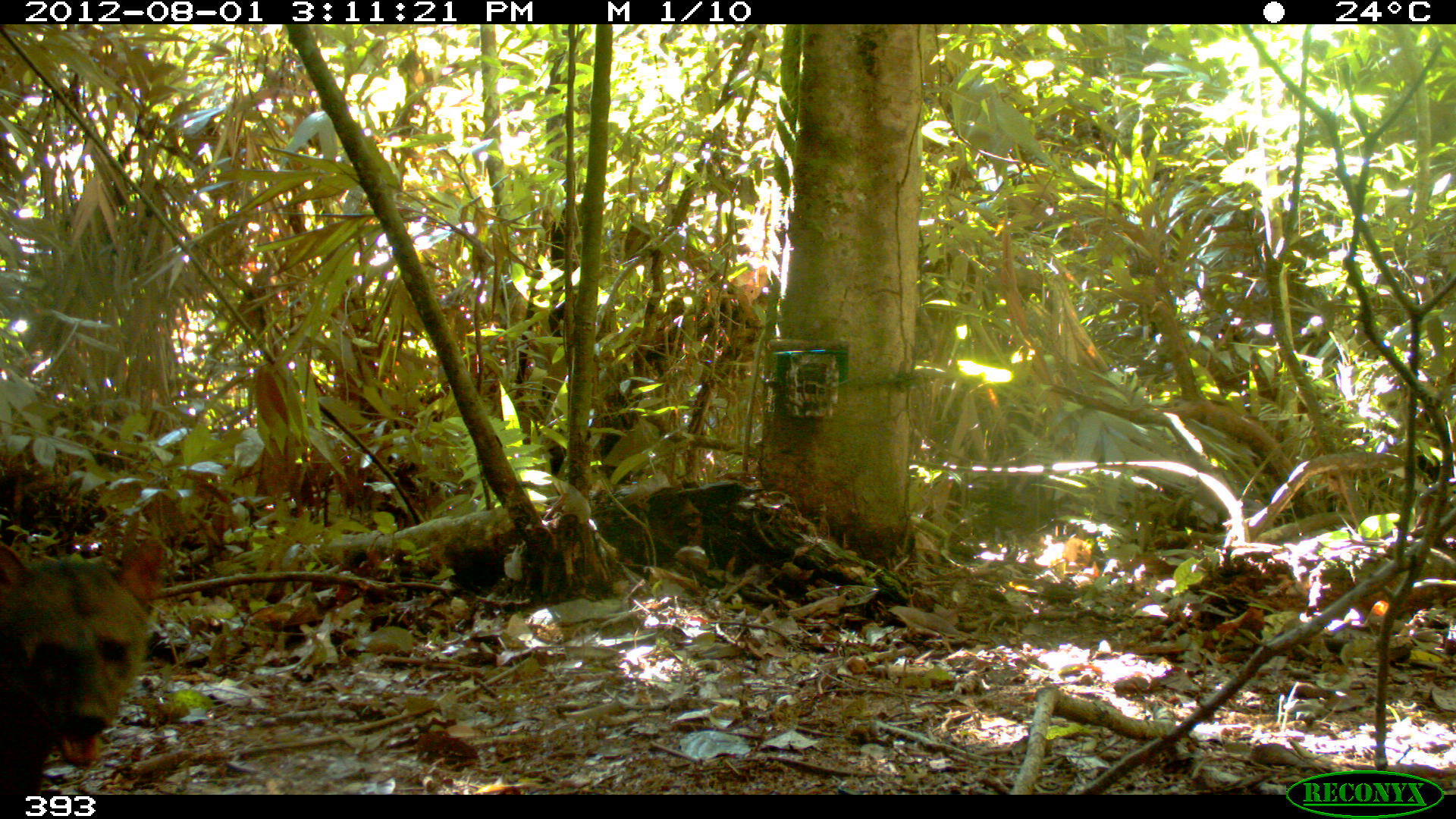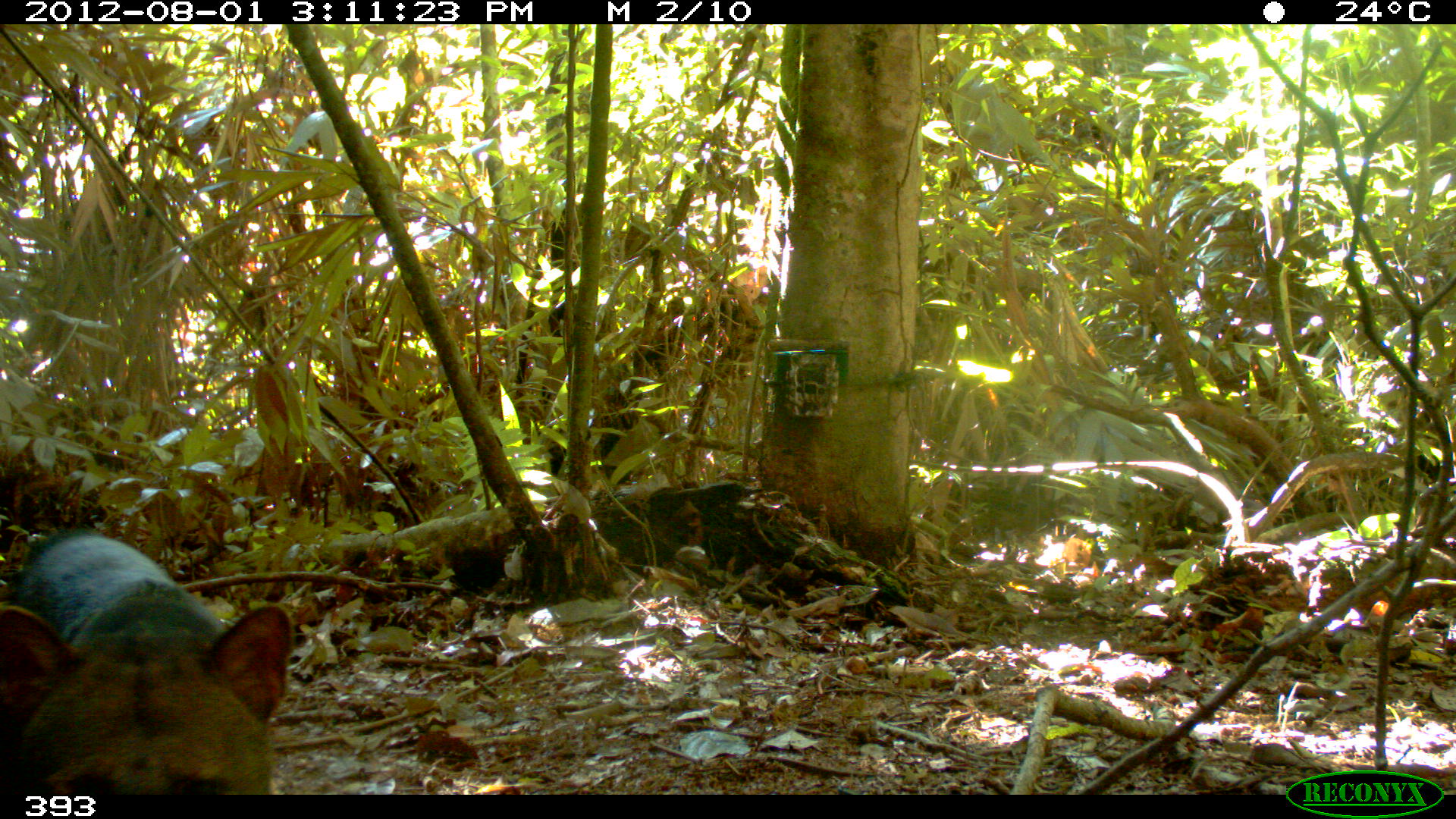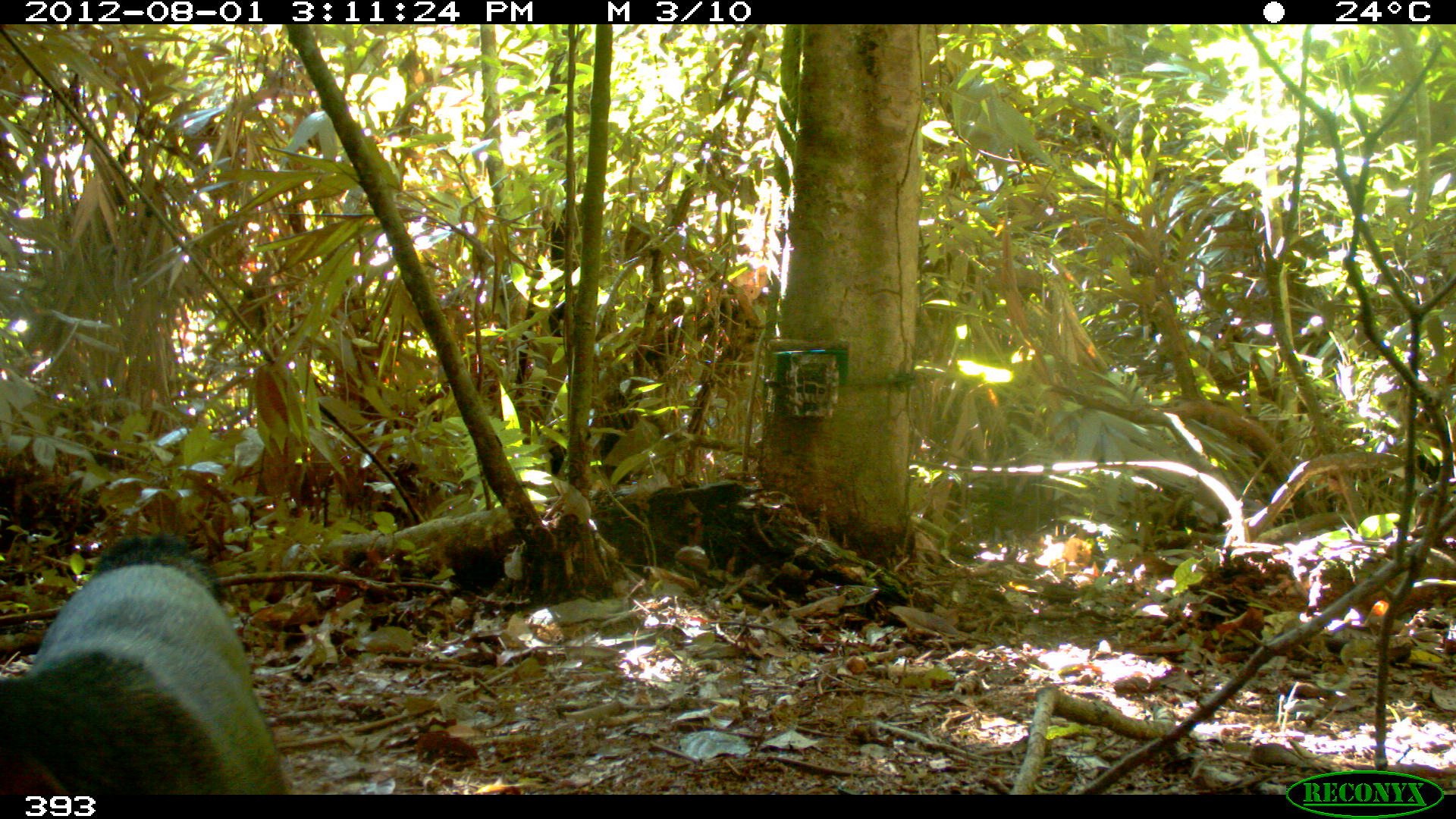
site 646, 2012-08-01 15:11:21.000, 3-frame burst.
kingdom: Animalia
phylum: Chordata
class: Mammalia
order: Carnivora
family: Canidae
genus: Atelocynus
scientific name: Atelocynus microtis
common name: short-eared dog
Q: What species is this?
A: Atelocynus microtis (short-eared dog).